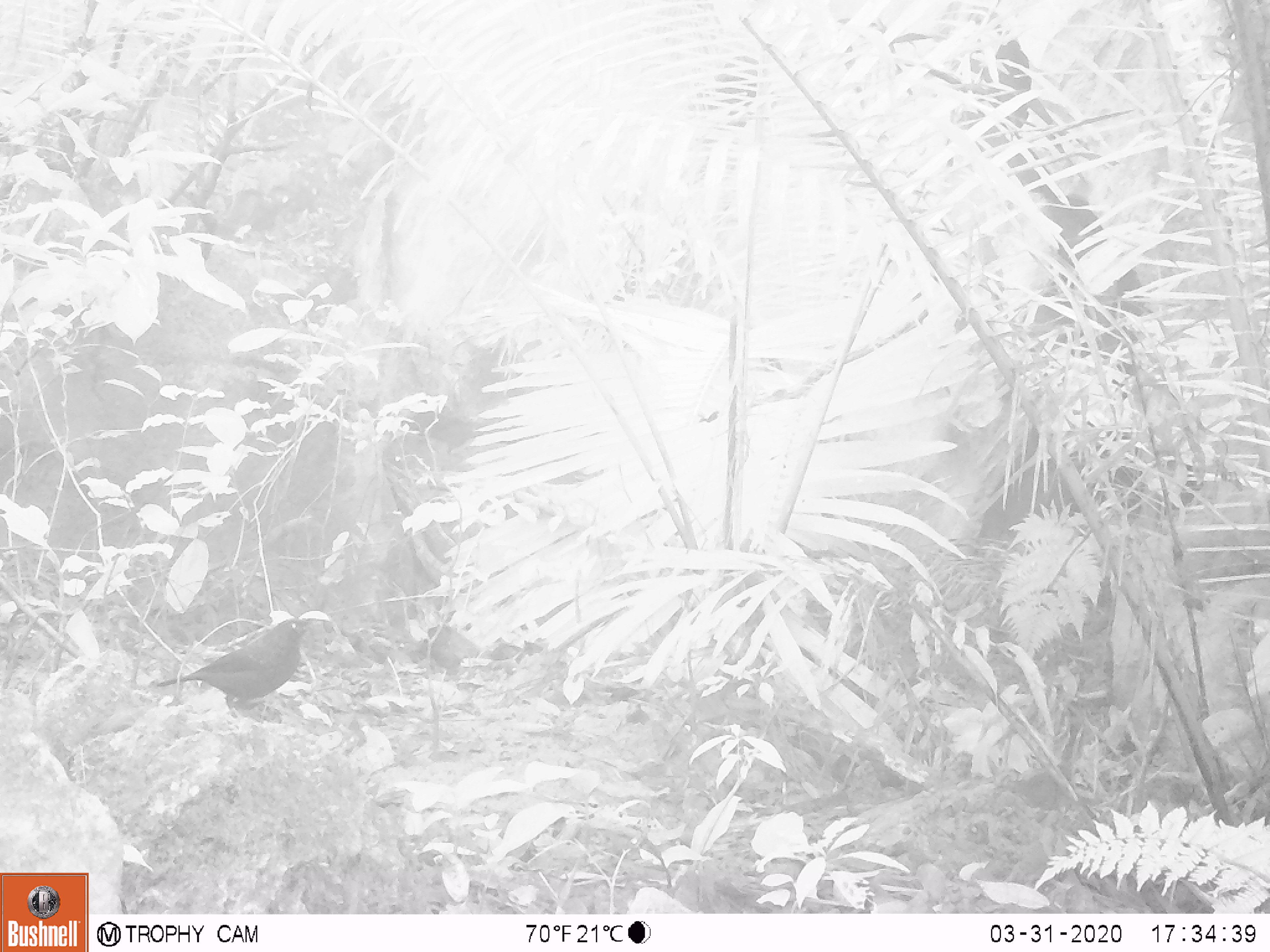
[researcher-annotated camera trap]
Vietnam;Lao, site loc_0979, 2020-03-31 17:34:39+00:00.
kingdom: Animalia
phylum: Chordata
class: Aves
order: Passeriformes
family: Muscicapidae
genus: Myophonus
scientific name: Myophonus caeruleus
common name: blue whistling thrush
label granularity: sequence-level